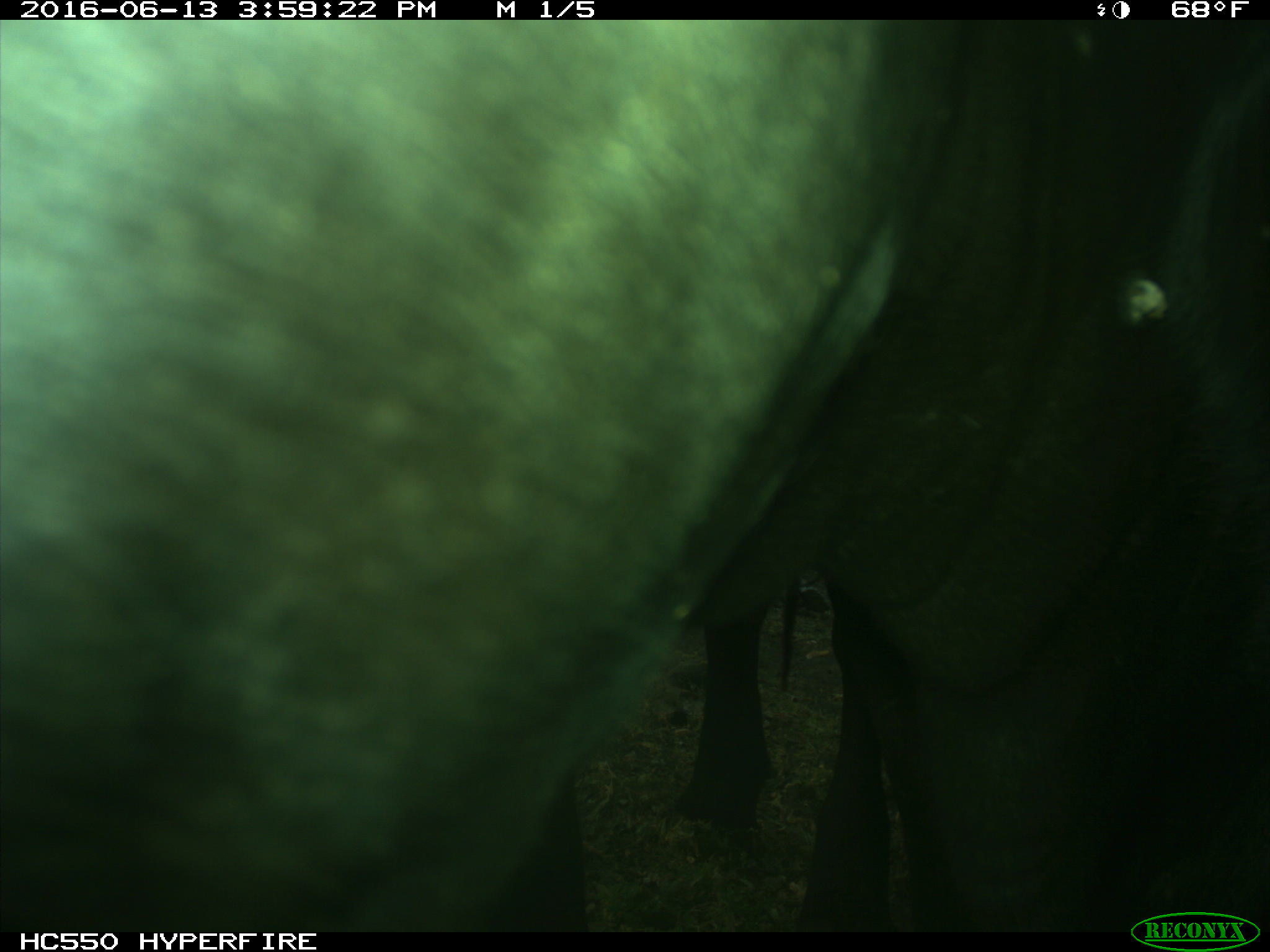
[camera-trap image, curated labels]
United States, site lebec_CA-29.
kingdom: Animalia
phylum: Chordata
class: Mammalia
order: Artiodactyla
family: Bovidae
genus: Bos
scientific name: Bos taurus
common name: domestic cow